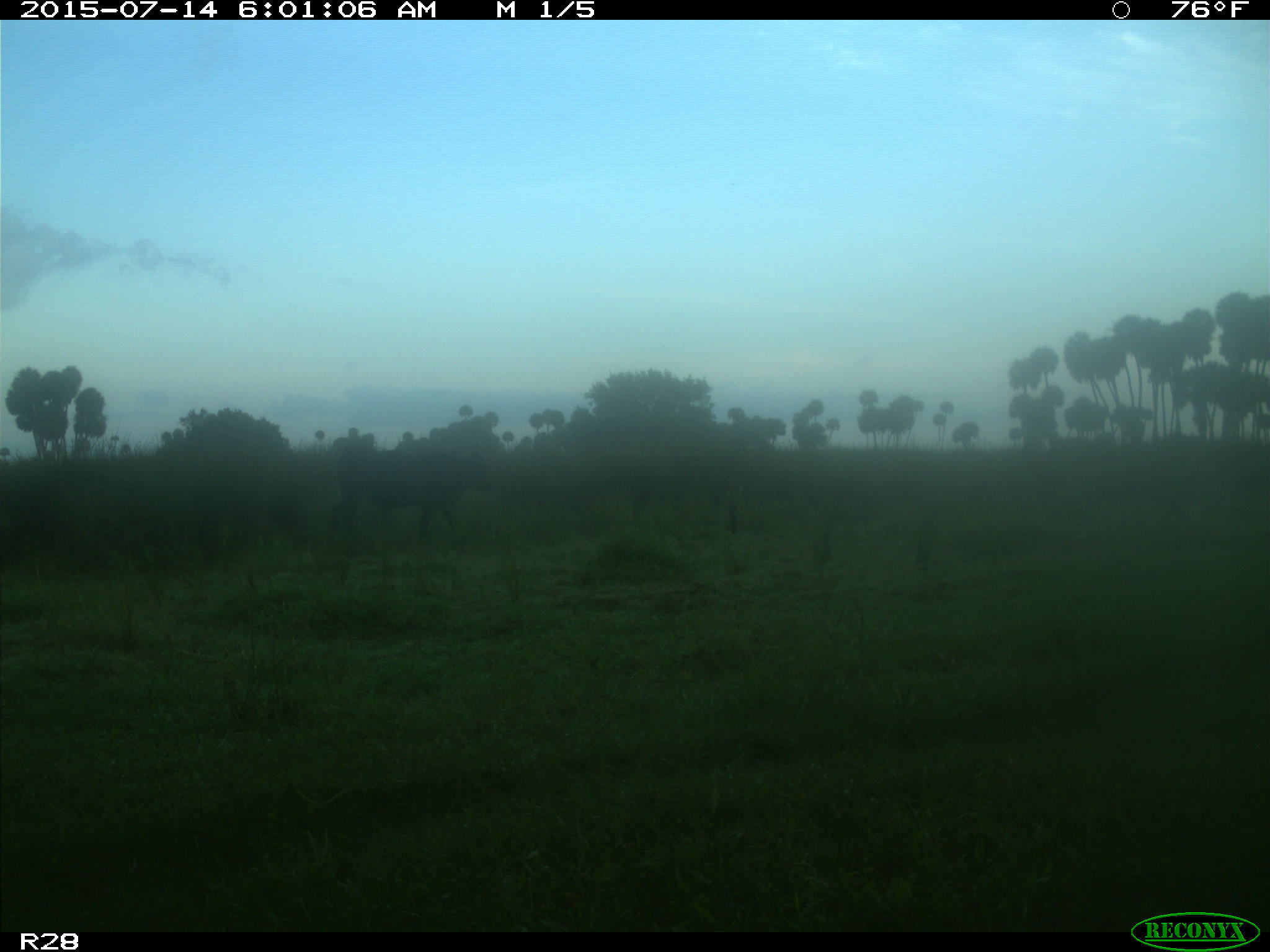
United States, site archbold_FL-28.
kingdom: Animalia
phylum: Chordata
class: Mammalia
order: Artiodactyla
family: Bovidae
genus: Bos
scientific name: Bos taurus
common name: domestic cow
Bos taurus (domestic cow).